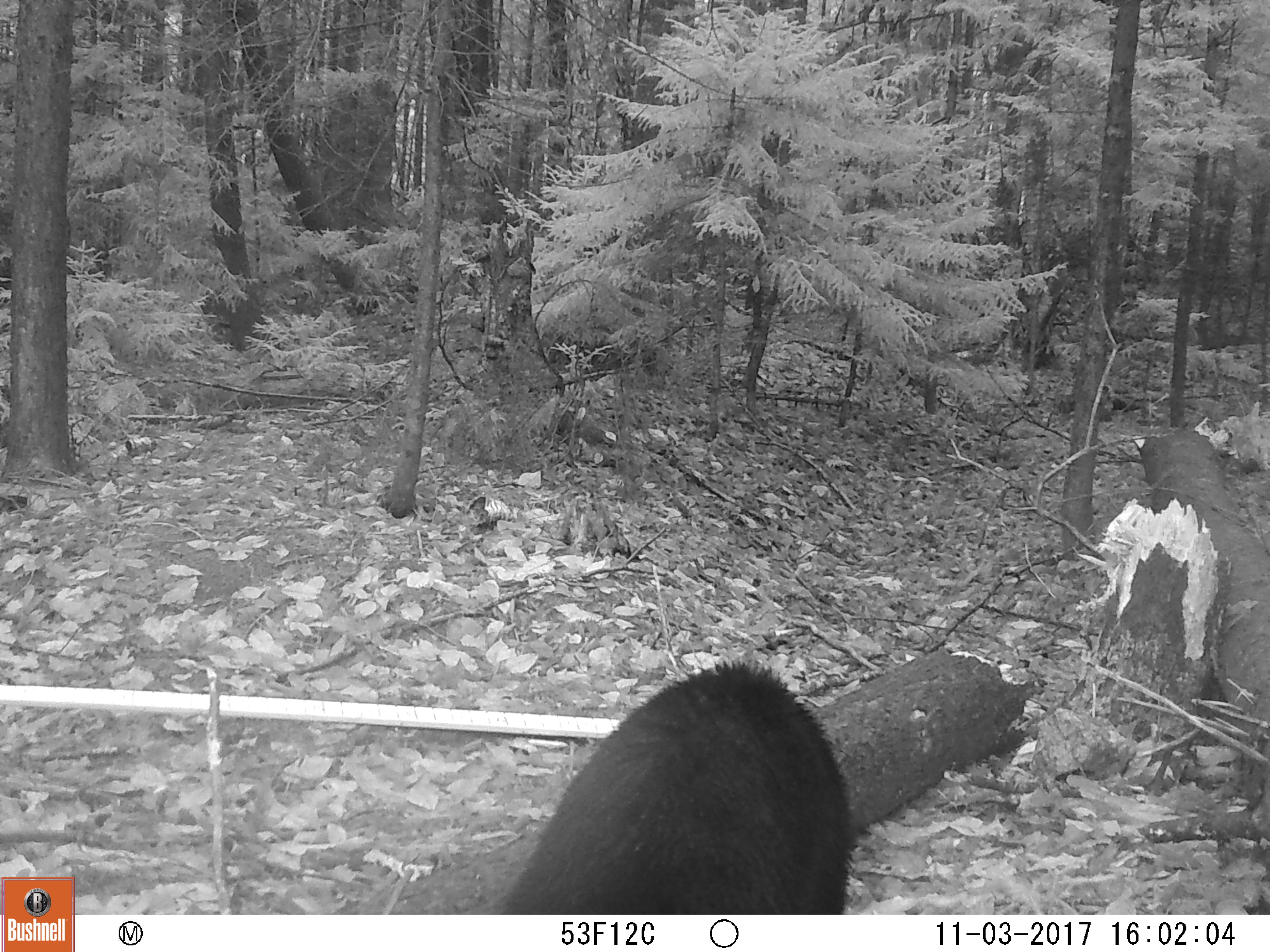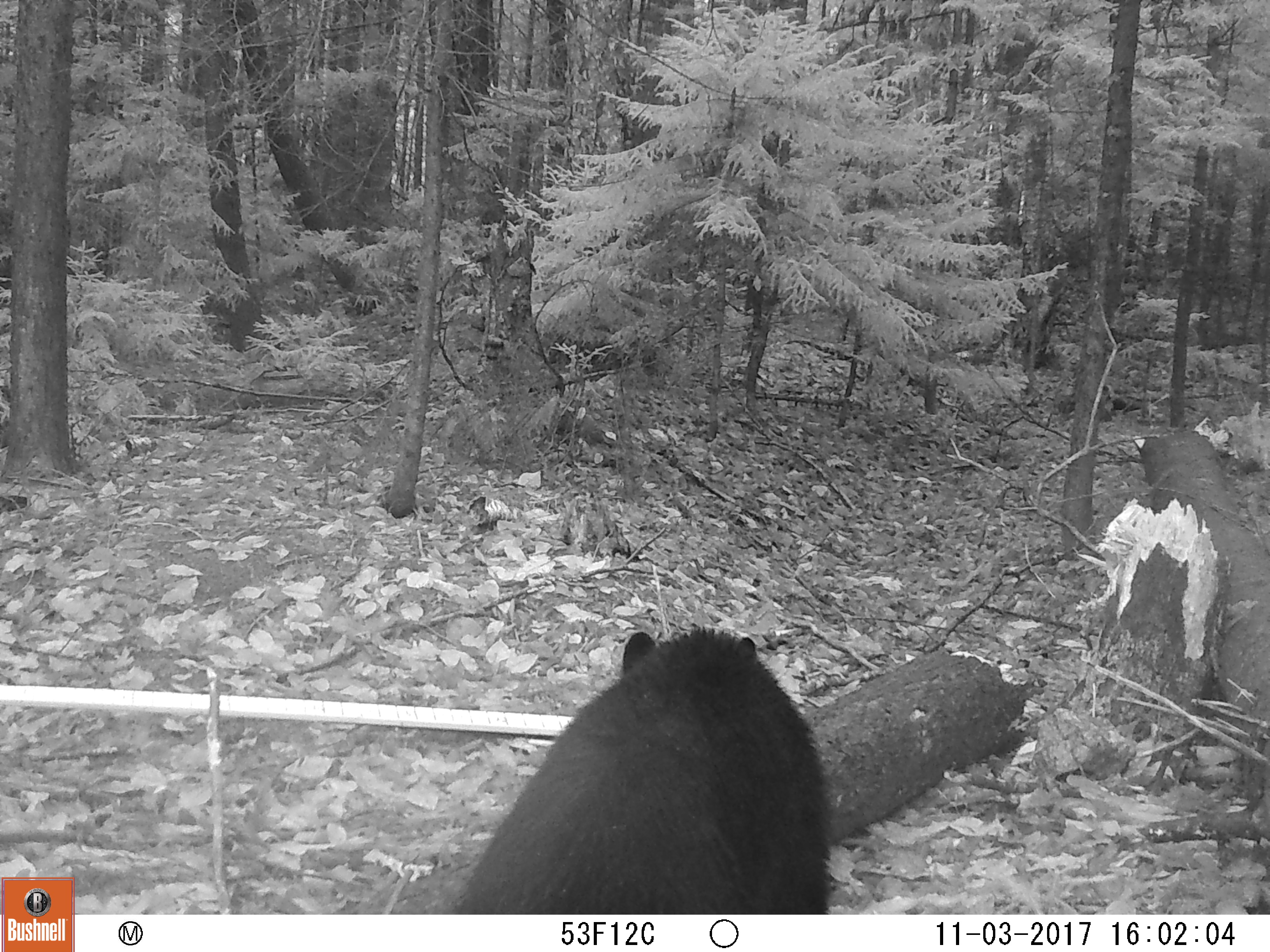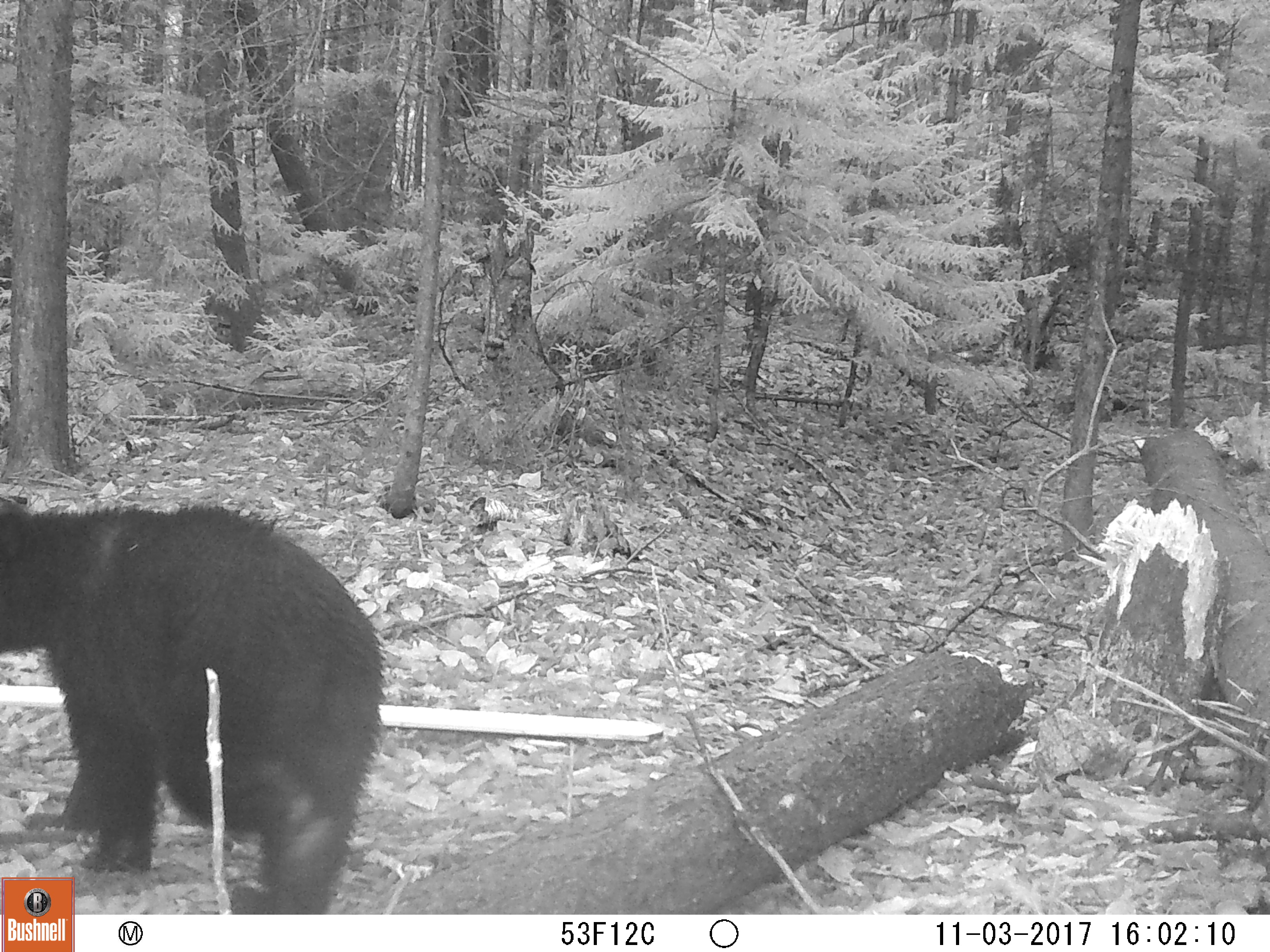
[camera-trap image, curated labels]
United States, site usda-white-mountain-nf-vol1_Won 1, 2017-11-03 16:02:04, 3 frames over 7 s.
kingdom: Animalia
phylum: Chordata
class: Mammalia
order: Carnivora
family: Ursidae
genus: Ursus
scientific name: Ursus americanus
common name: black bear